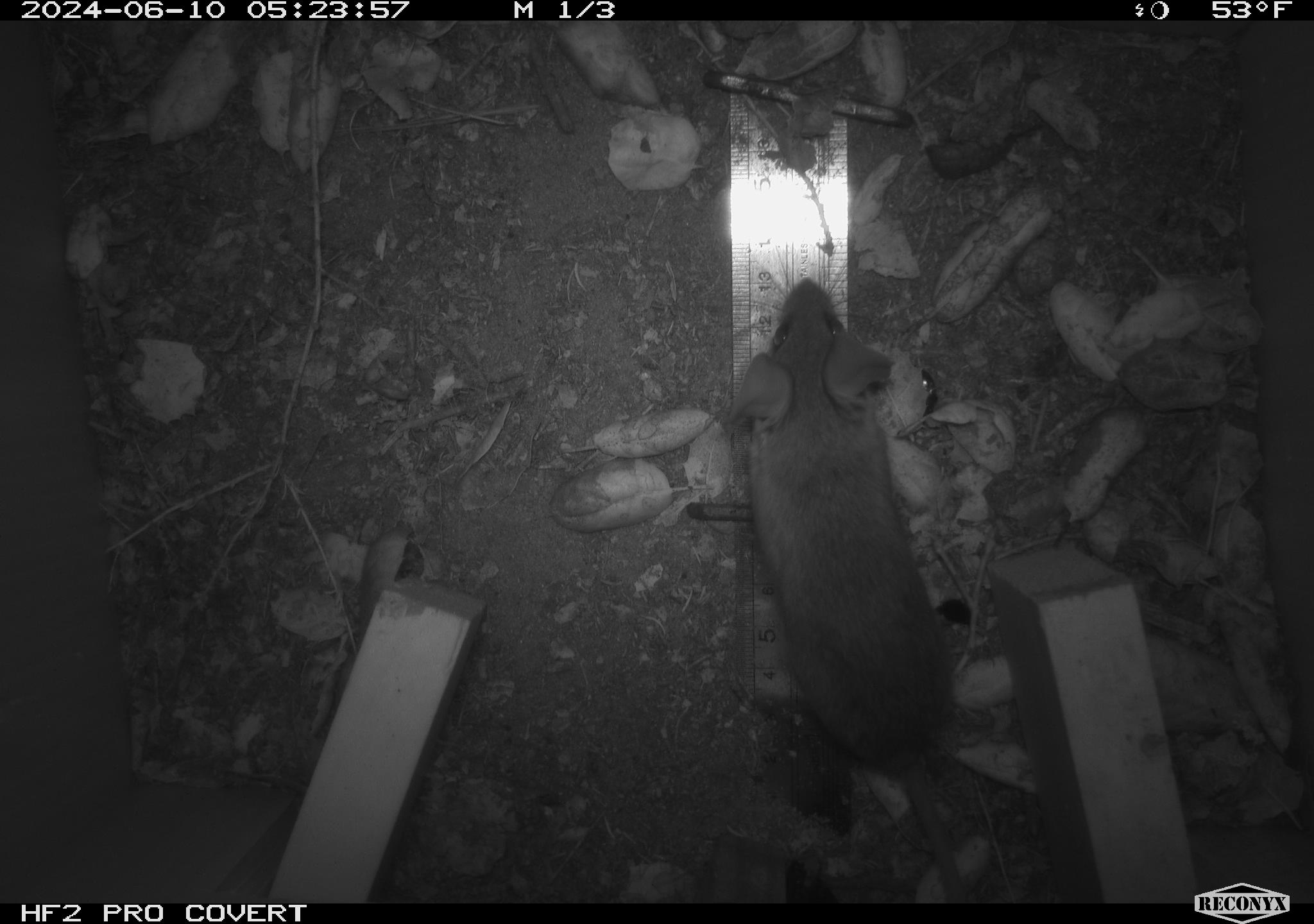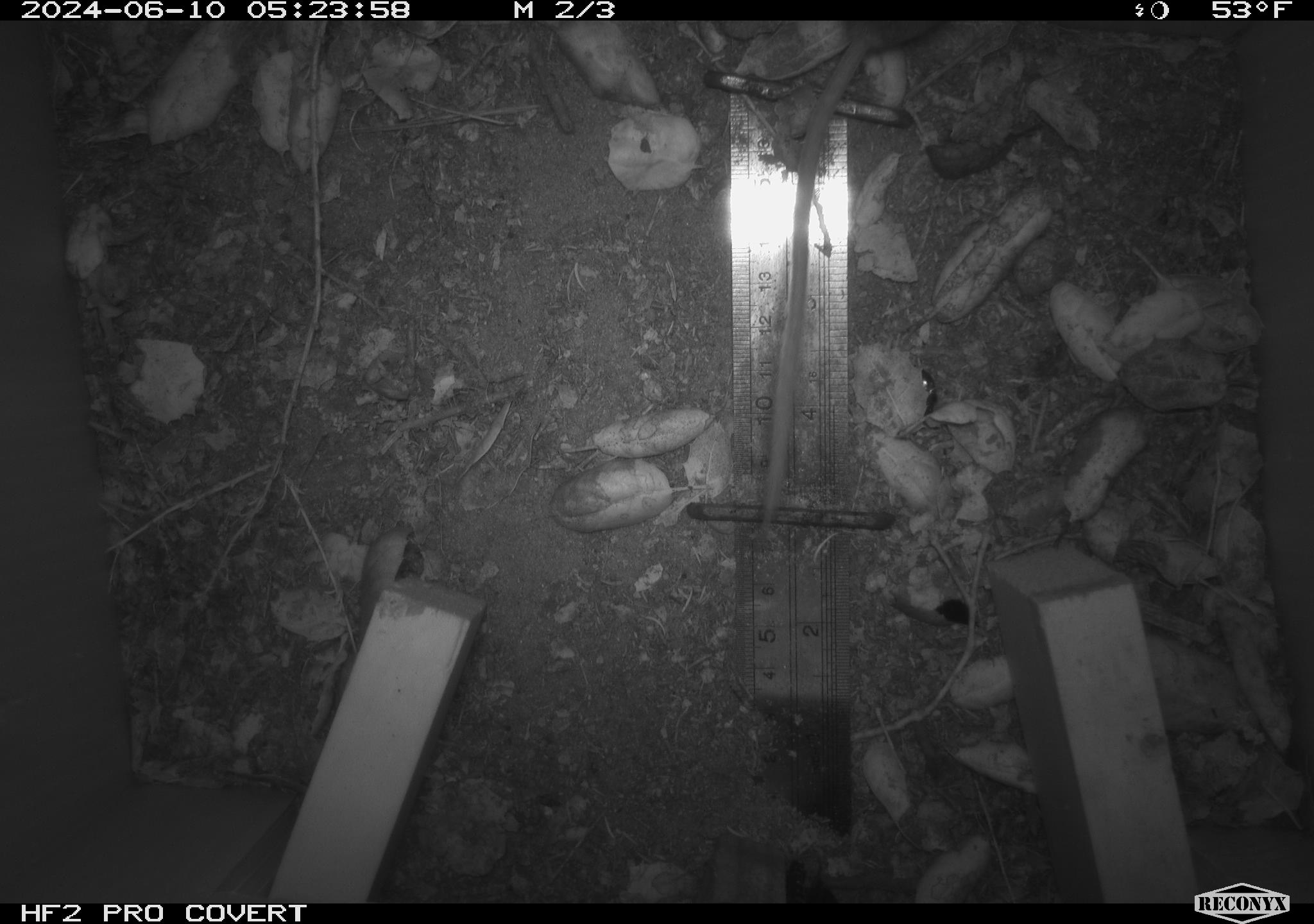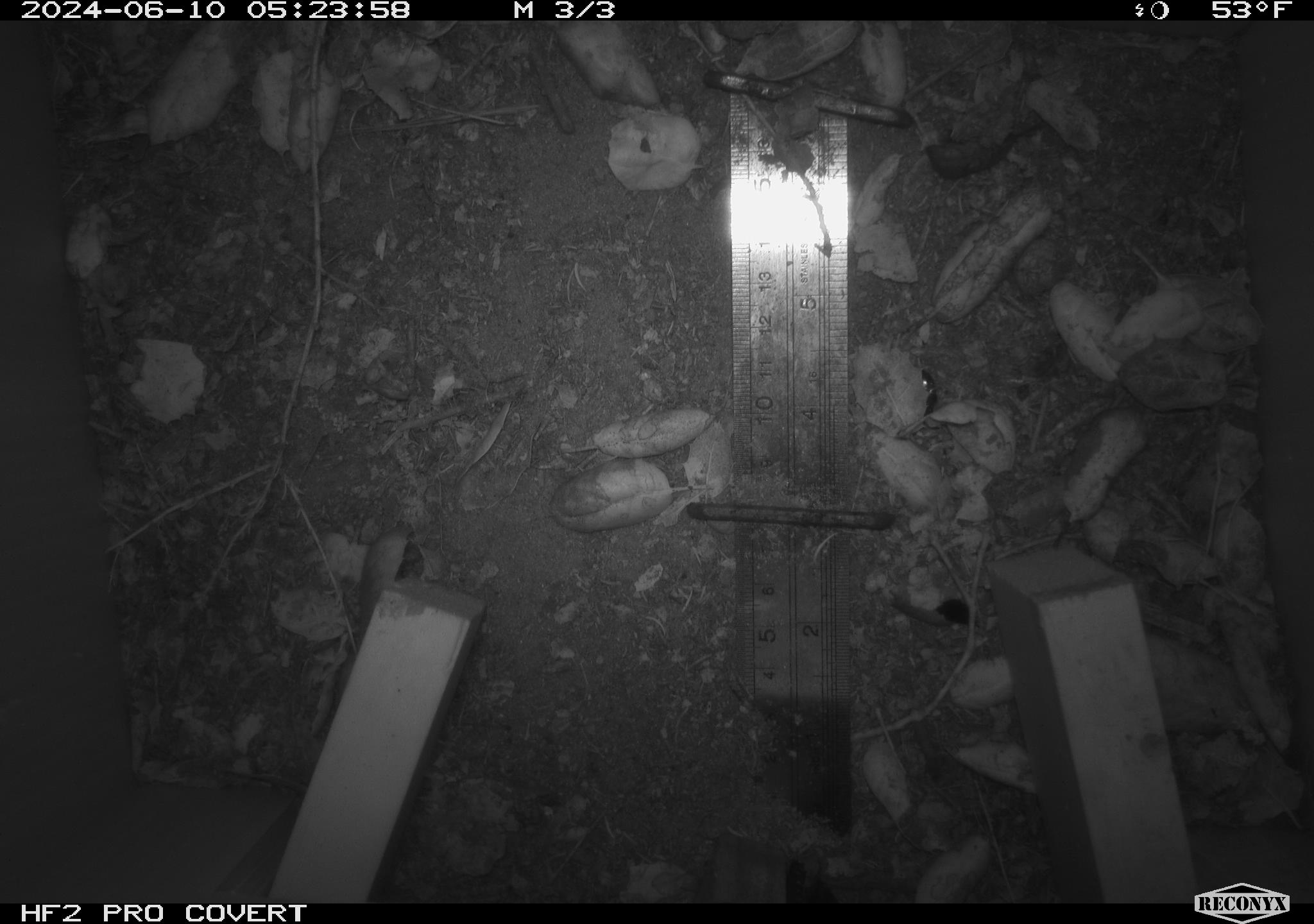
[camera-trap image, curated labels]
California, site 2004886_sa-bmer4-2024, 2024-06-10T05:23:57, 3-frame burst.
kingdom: Animalia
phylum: Chordata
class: Mammalia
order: Rodentia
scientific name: Rodentia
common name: woodrat or rat or mouse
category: woodrat or rat or mouse species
Woodrat or rat or mouse species (woodrat or rat or mouse) (Rodentia).